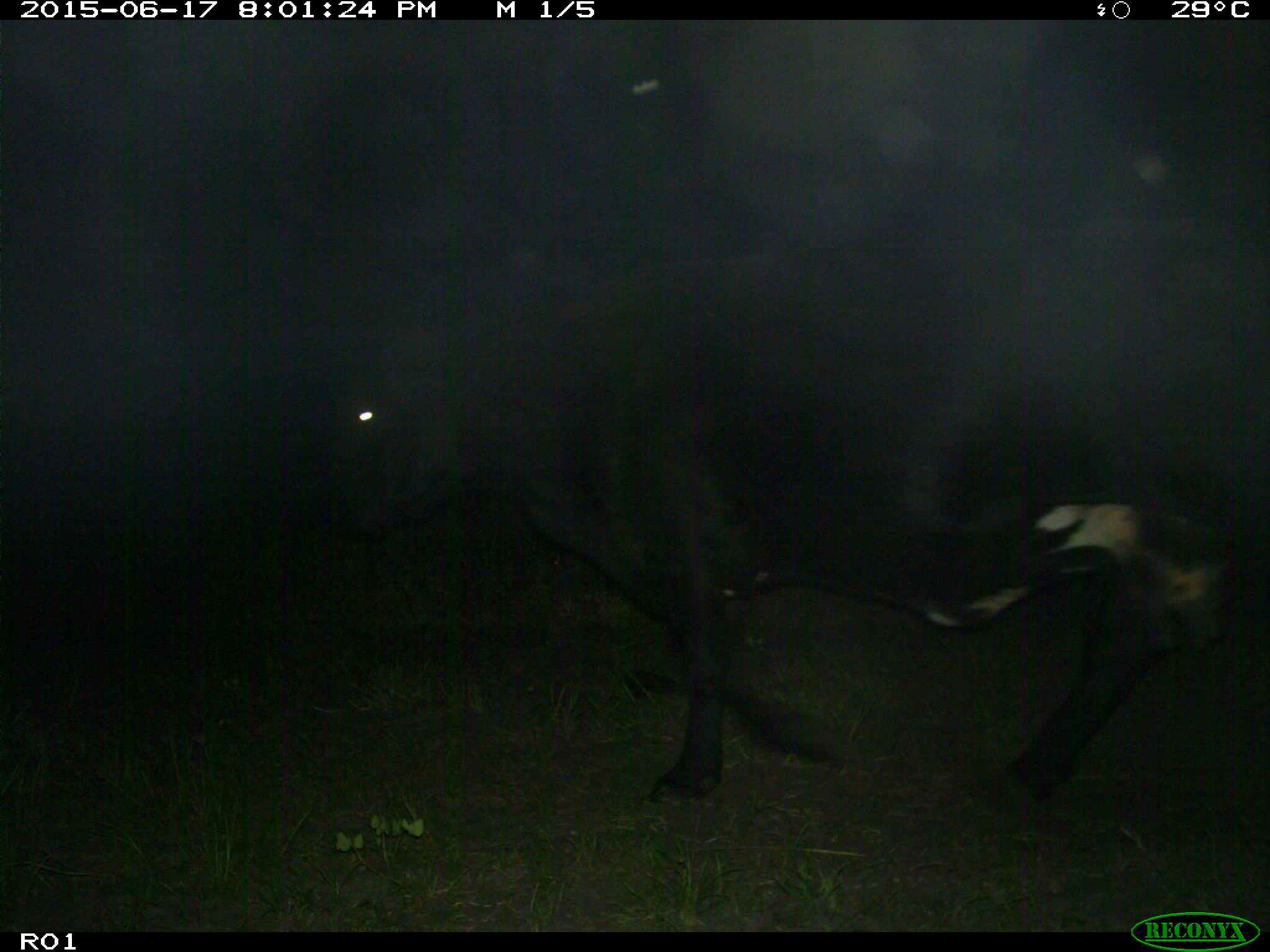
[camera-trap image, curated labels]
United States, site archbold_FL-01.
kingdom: Animalia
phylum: Chordata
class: Mammalia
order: Artiodactyla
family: Bovidae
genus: Bos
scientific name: Bos taurus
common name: domestic cow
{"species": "Bos taurus (domestic cow)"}